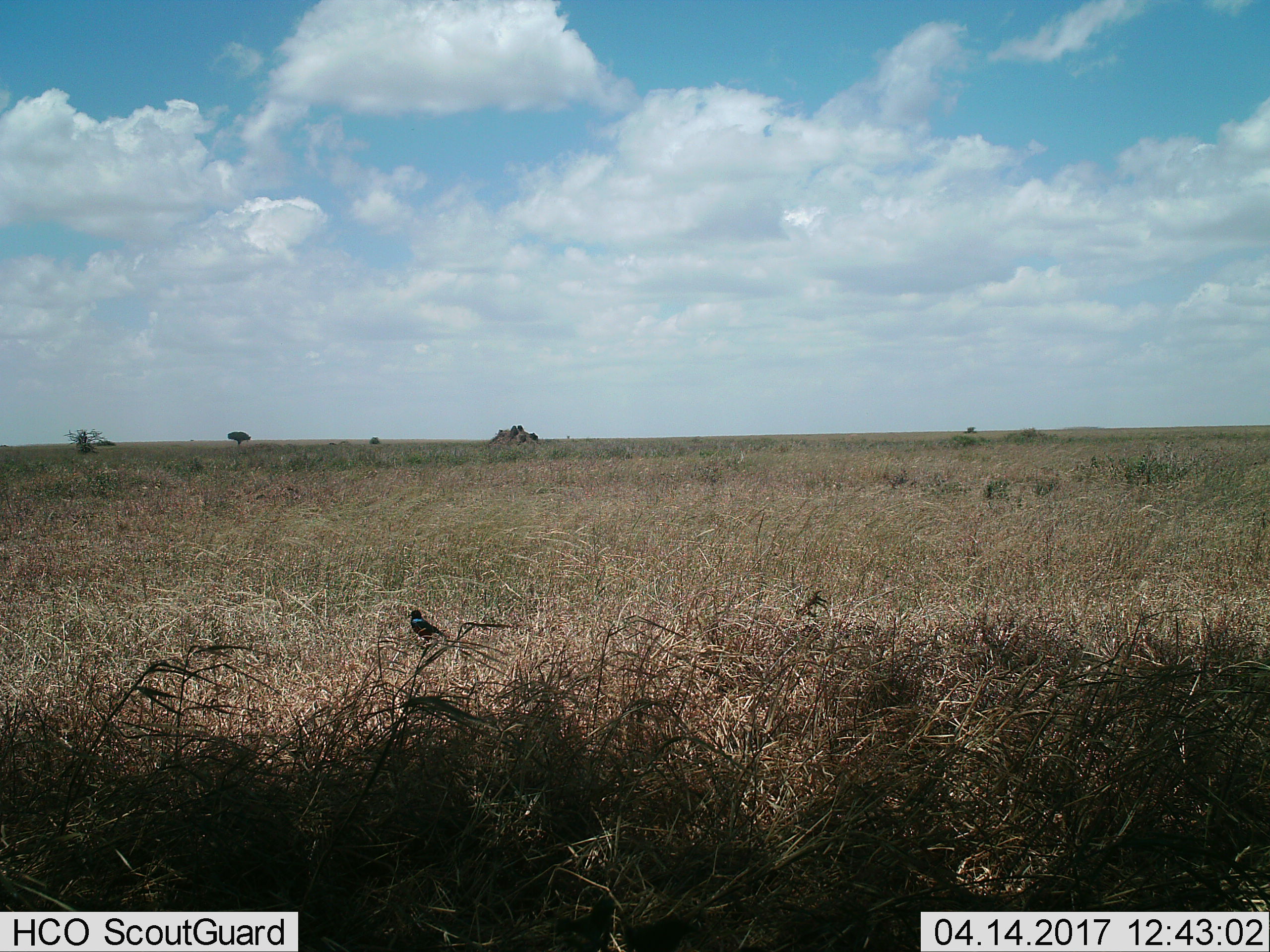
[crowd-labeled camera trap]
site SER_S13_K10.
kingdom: Animalia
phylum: Chordata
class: Aves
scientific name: Aves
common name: bird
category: birdother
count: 1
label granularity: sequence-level